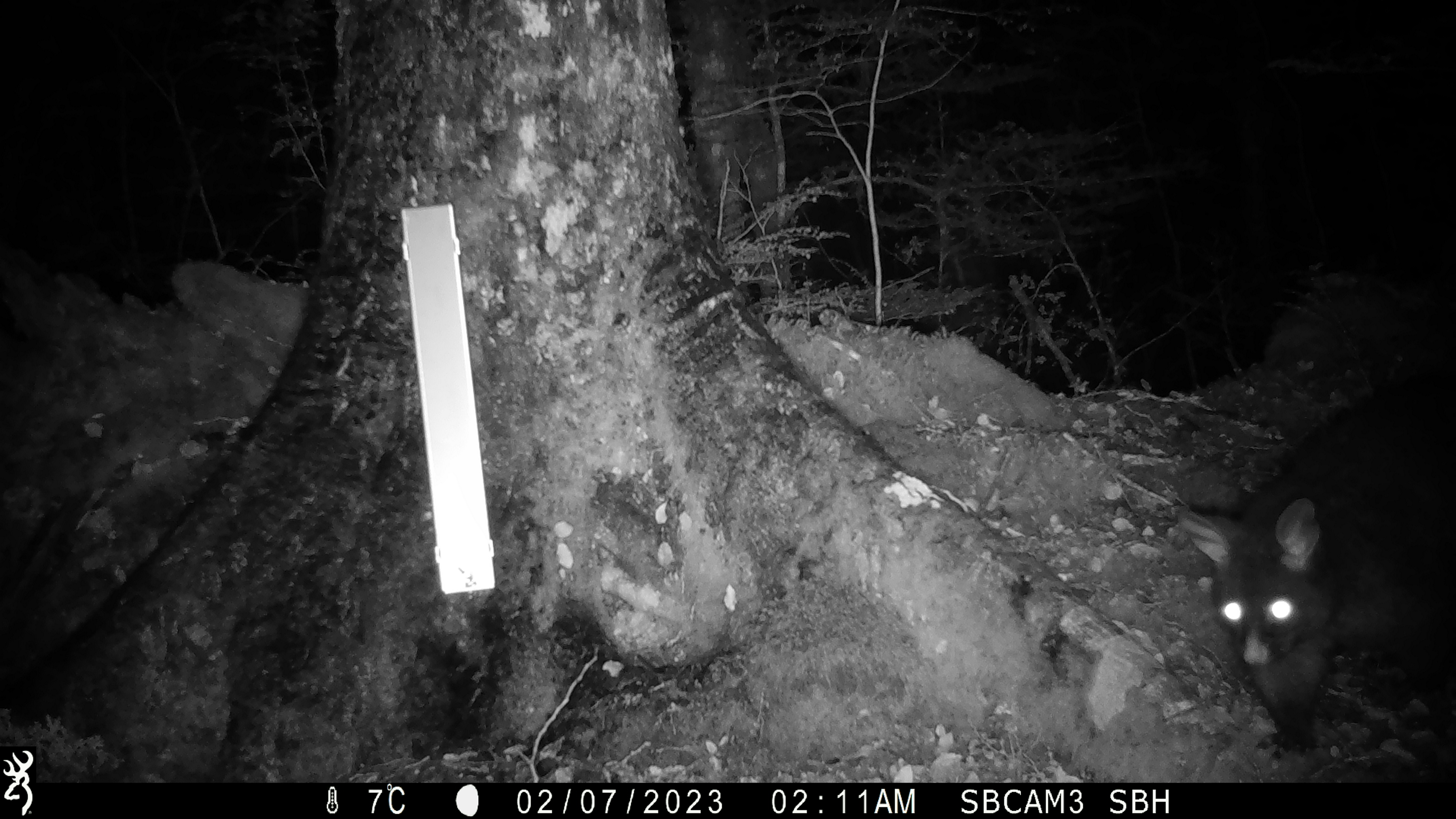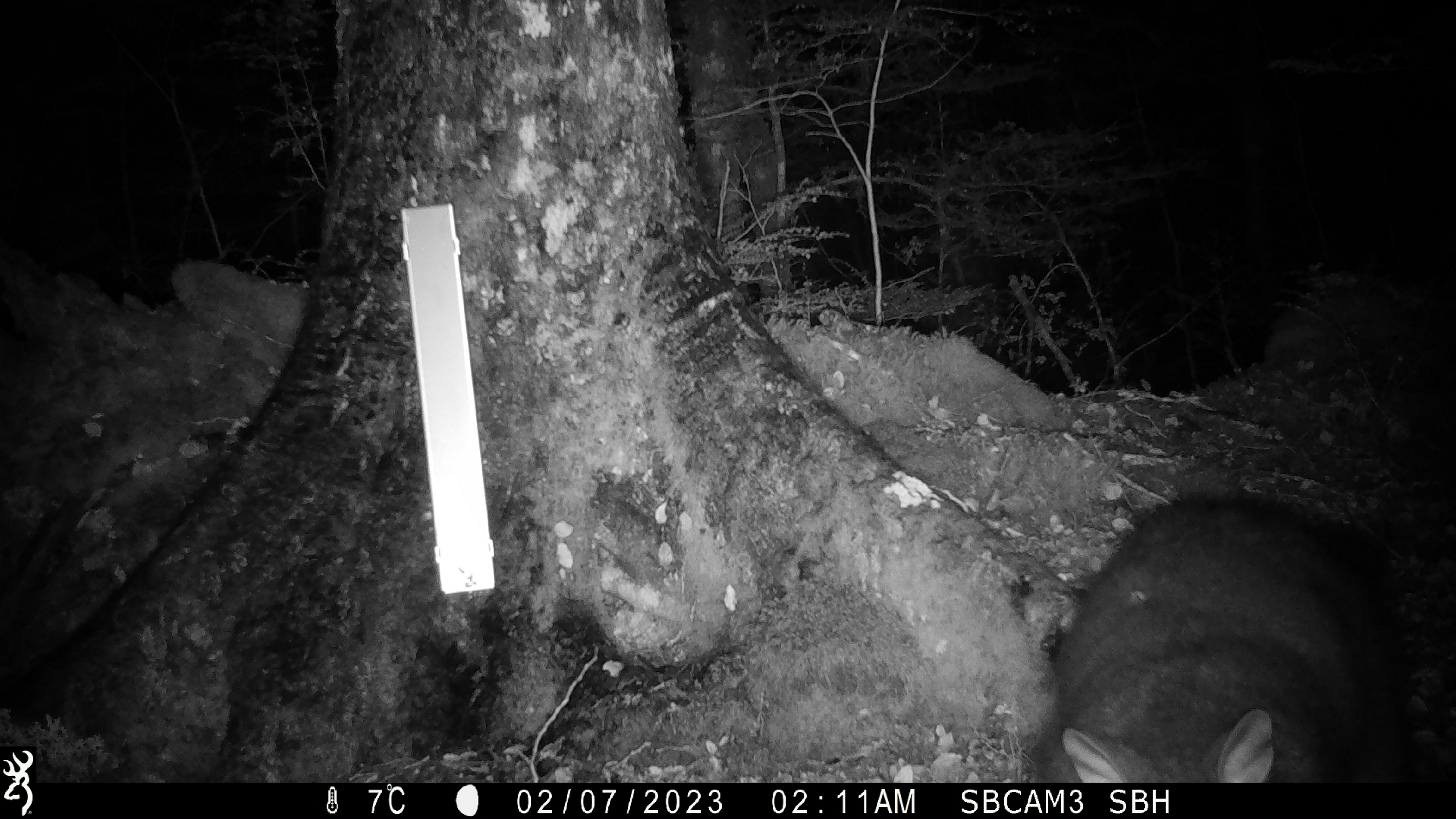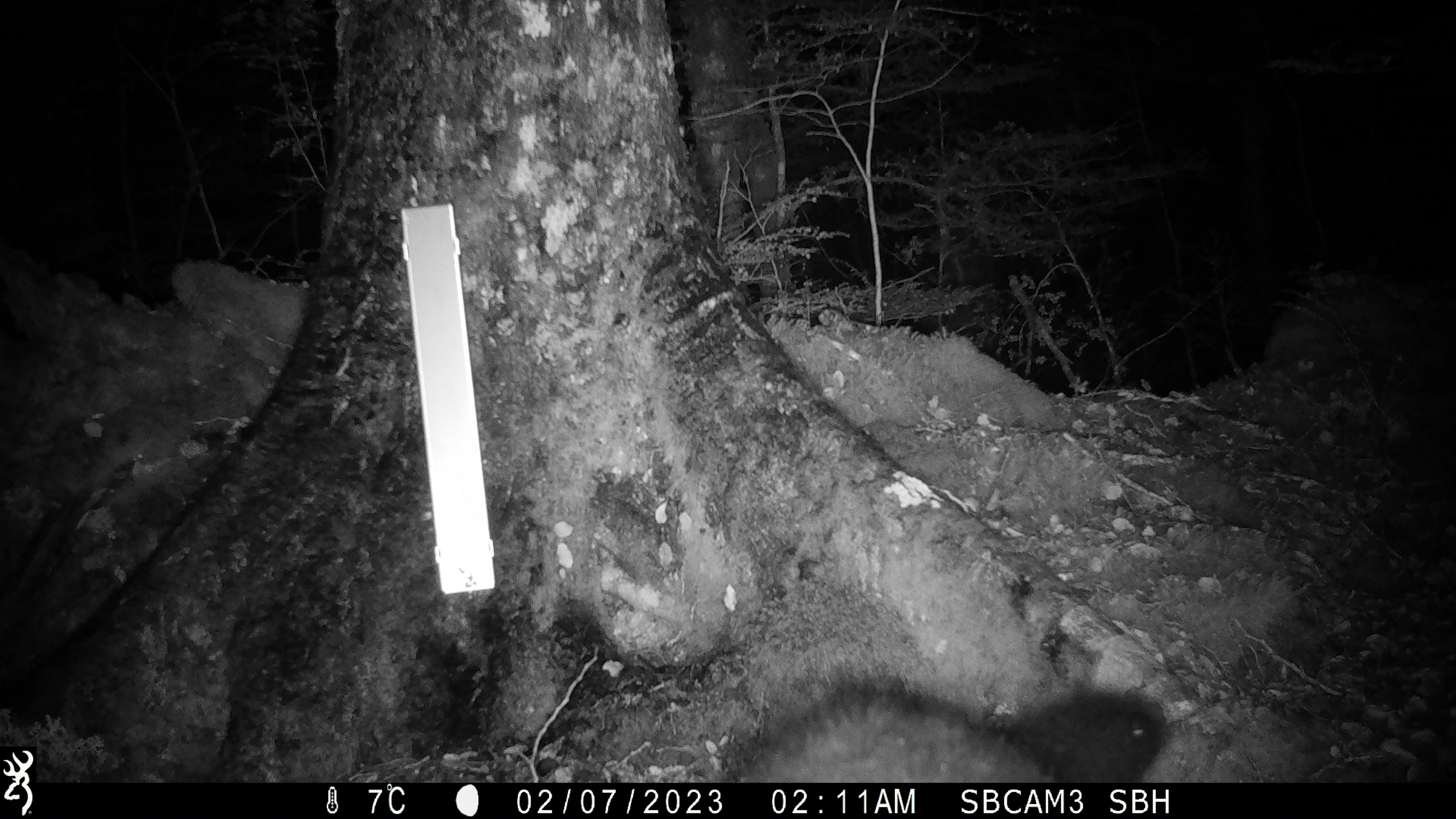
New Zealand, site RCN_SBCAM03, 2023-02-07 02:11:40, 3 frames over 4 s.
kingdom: Animalia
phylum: Chordata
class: Mammalia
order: Diprotodontia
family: Phalangeridae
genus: Trichosurus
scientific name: Trichosurus vulpecula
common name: common brushtail possum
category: possum